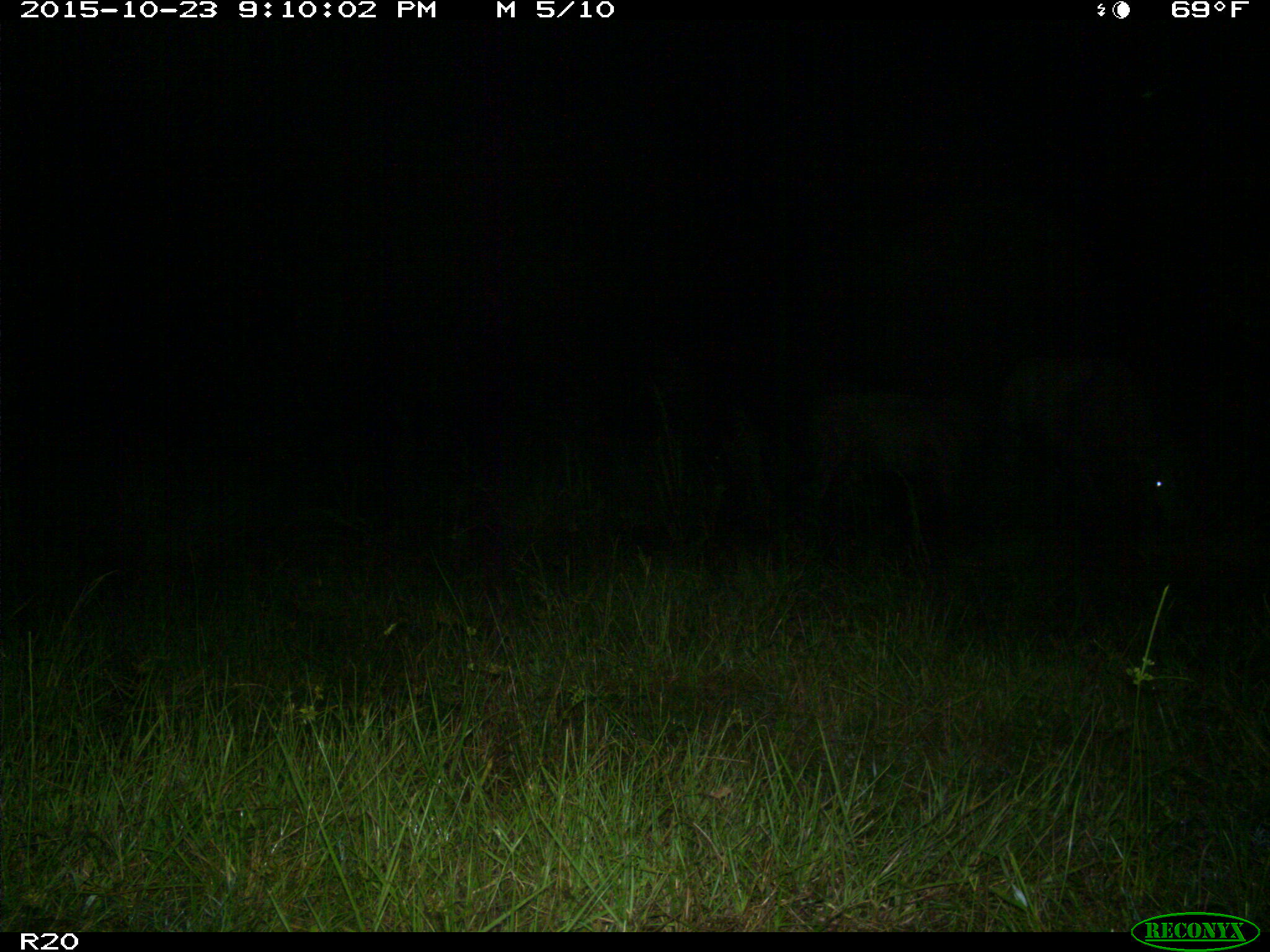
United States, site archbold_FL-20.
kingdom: Animalia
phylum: Chordata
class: Mammalia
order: Artiodactyla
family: Bovidae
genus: Bos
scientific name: Bos taurus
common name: domestic cow